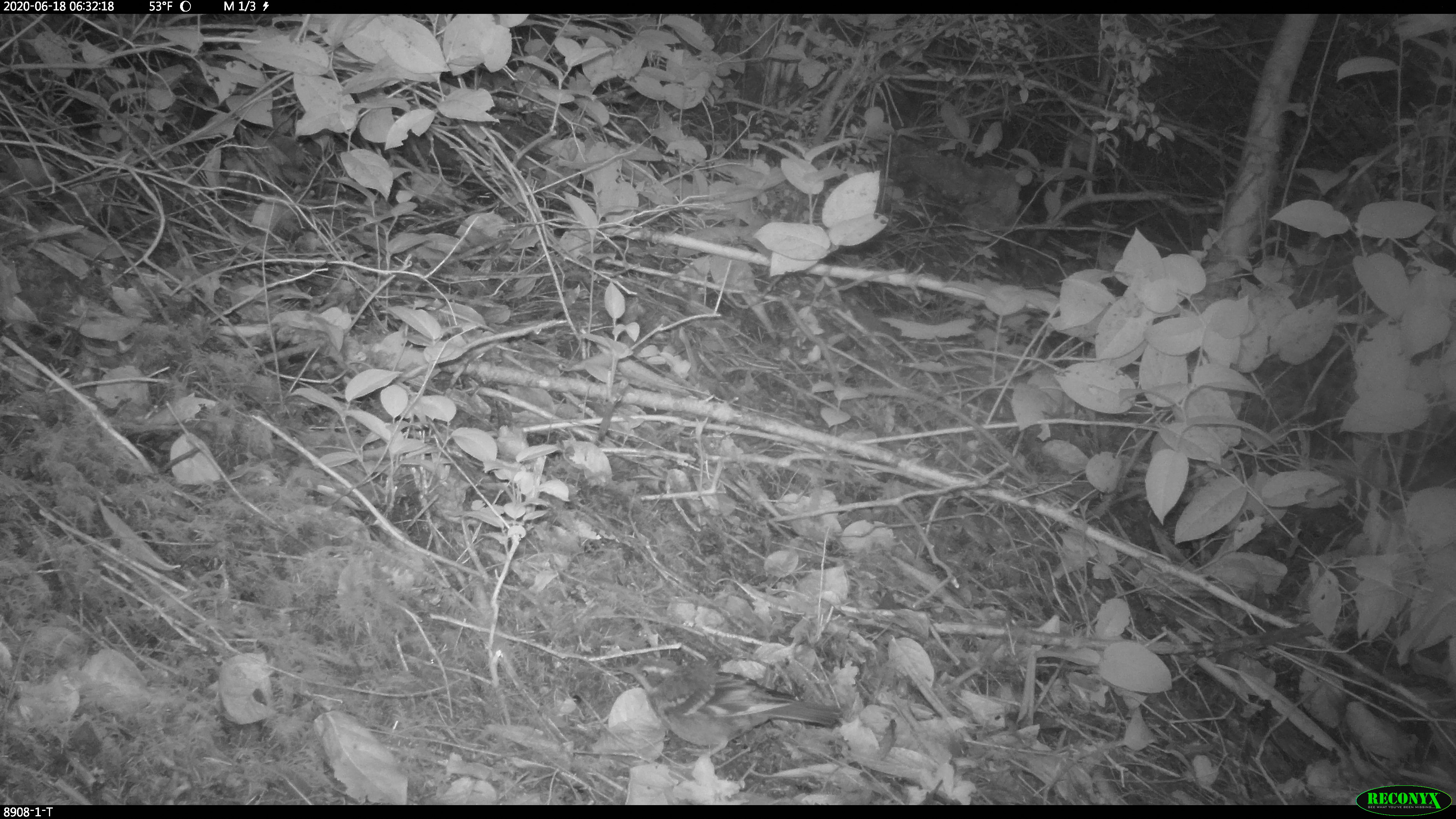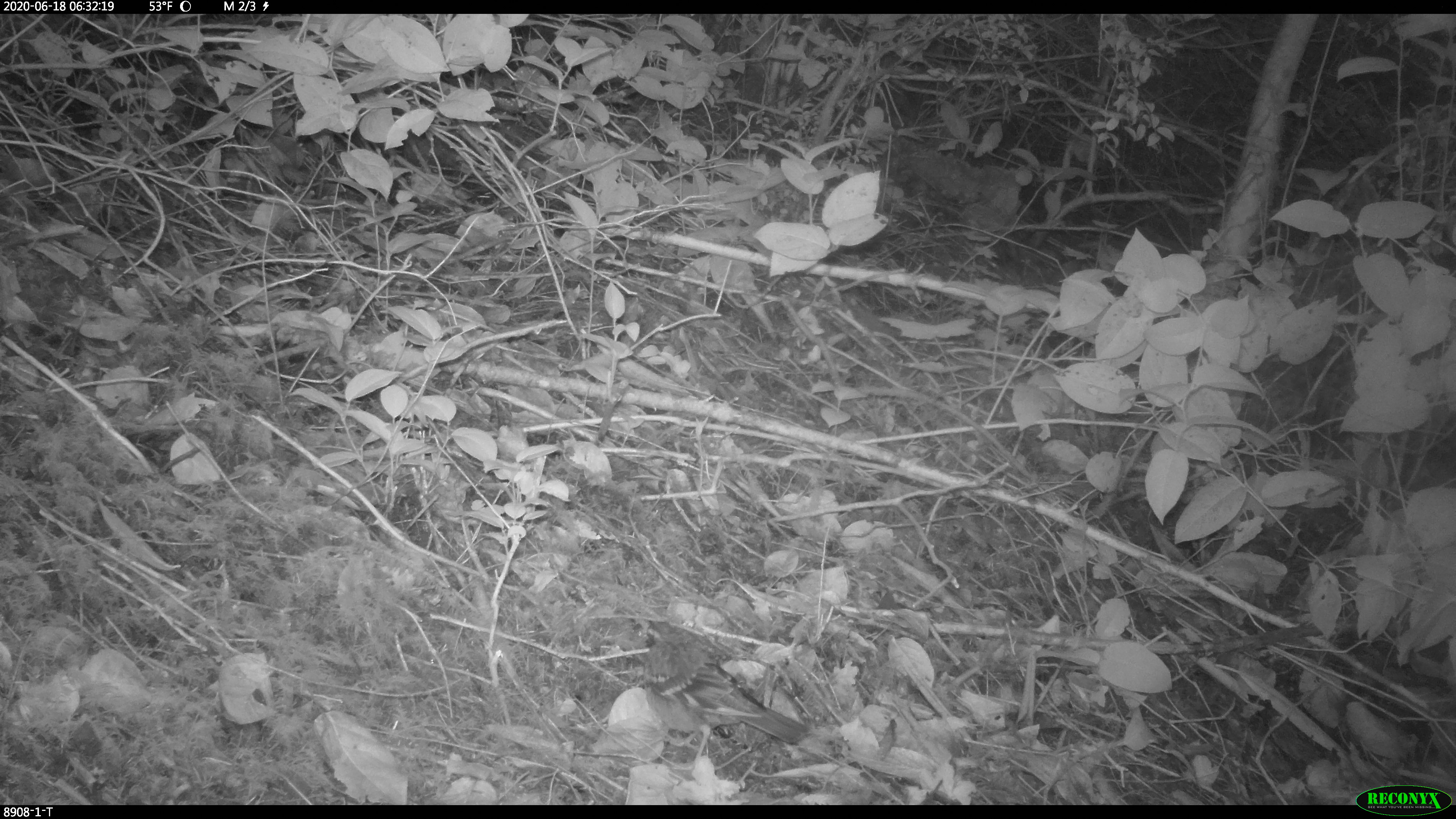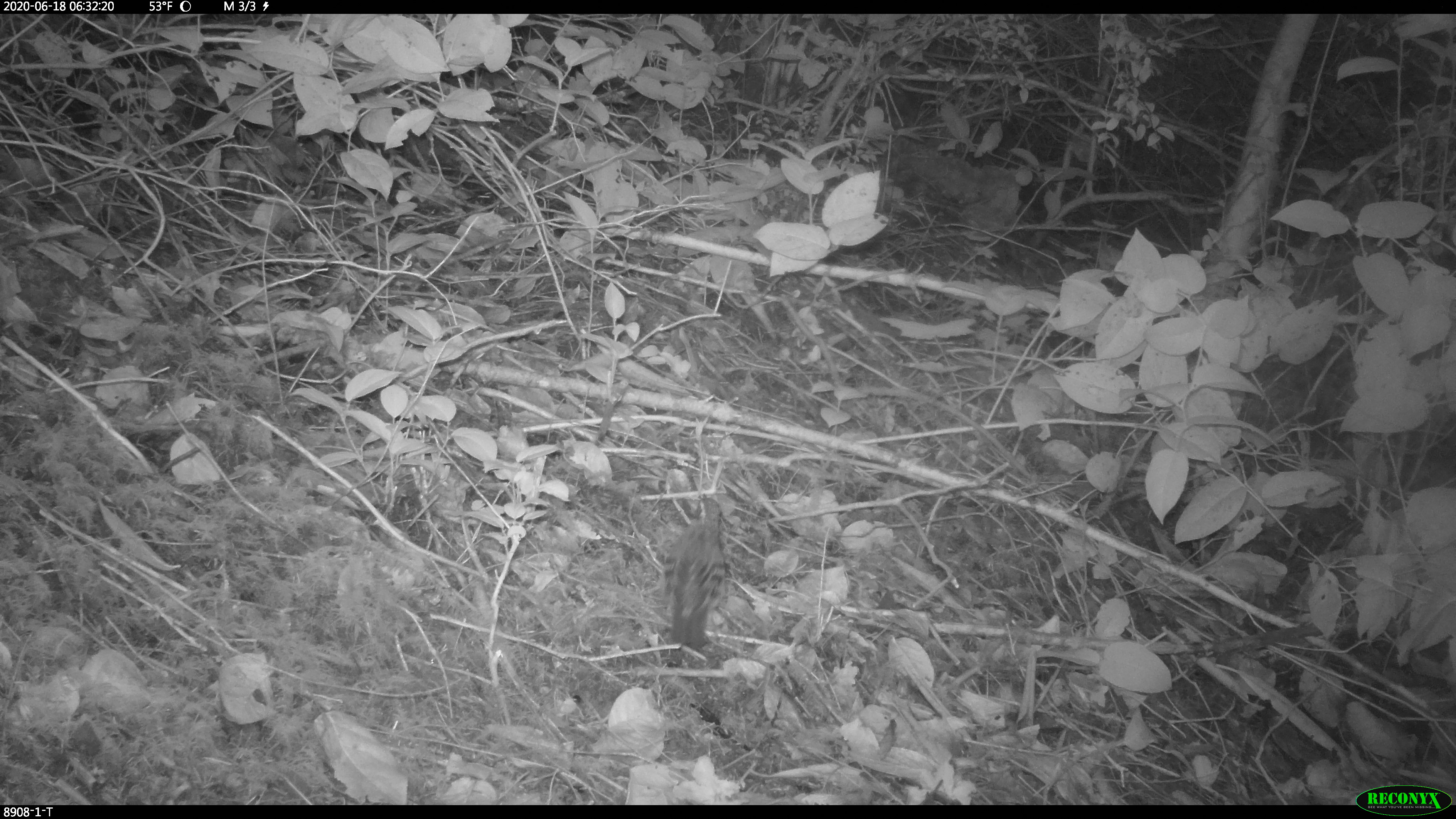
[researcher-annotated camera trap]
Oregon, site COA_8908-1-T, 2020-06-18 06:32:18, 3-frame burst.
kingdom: Animalia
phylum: Chordata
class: Aves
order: Passeriformes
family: Turdidae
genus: Ixoreus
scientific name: Ixoreus naevius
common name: varied thrush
Varied thrush (Ixoreus naevius).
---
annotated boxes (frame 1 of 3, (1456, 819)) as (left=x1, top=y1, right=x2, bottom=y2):
varied thrush: (left=621, top=654, right=836, bottom=766)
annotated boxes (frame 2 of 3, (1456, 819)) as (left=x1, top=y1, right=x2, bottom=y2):
varied thrush: (left=644, top=630, right=810, bottom=766)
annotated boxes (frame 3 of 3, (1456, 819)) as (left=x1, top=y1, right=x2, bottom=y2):
varied thrush: (left=658, top=493, right=731, bottom=648)